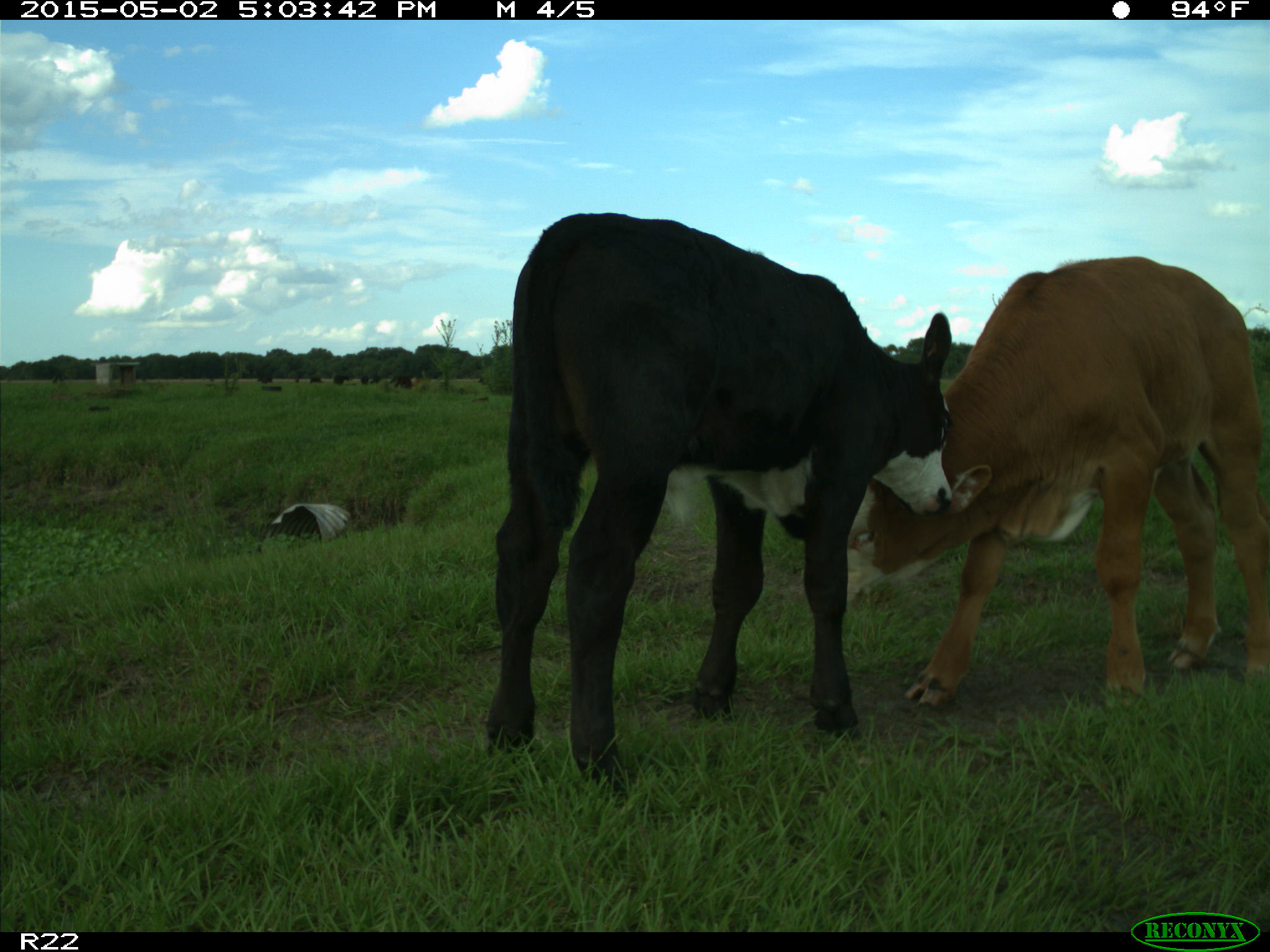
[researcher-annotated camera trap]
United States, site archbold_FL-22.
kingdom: Animalia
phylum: Chordata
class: Mammalia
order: Artiodactyla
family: Bovidae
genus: Bos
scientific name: Bos taurus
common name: domestic cow